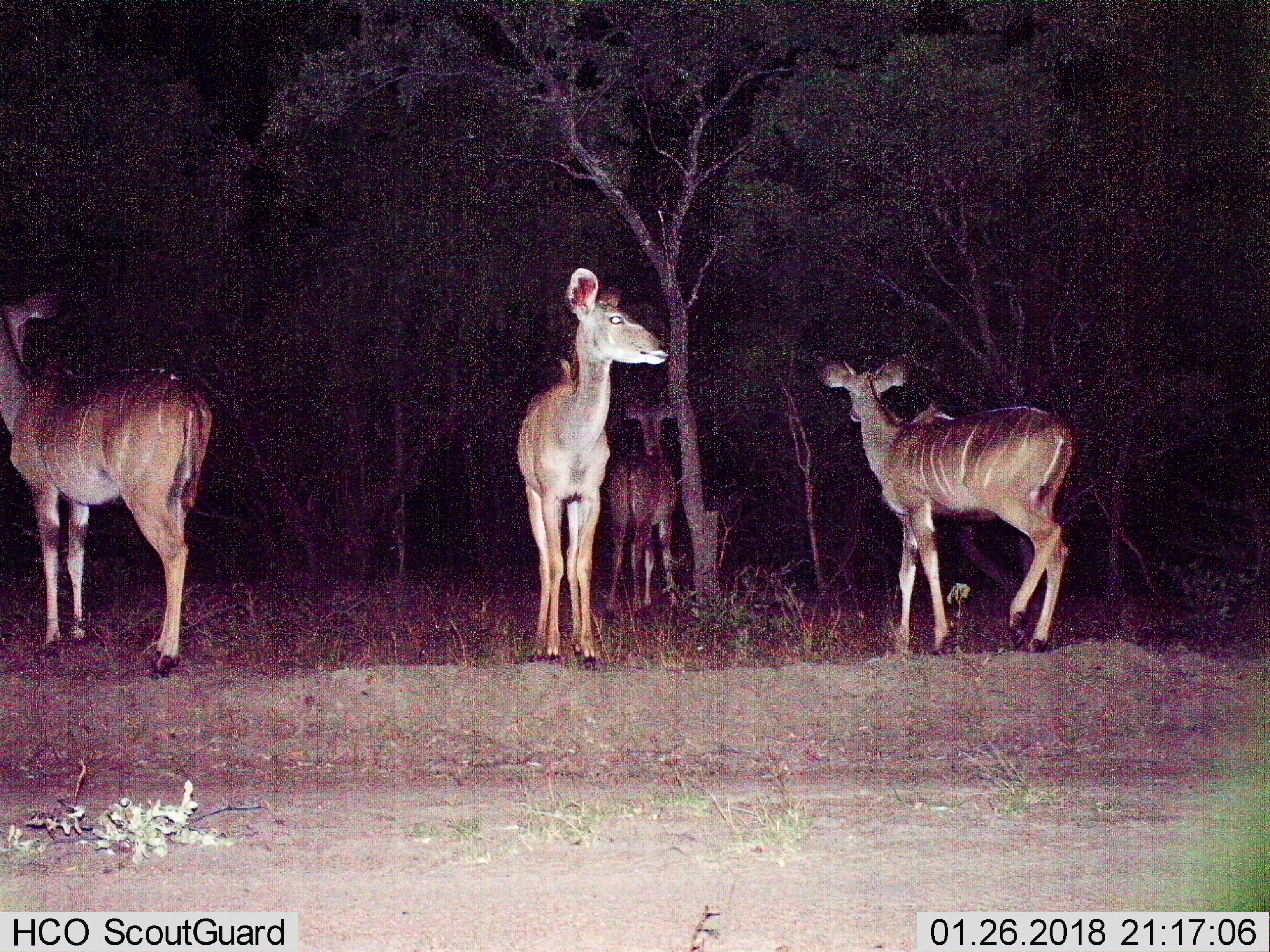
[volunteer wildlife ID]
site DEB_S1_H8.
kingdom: Animalia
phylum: Chordata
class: Mammalia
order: Artiodactyla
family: Bovidae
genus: Tragelaphus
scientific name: Tragelaphus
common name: kudu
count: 4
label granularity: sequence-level